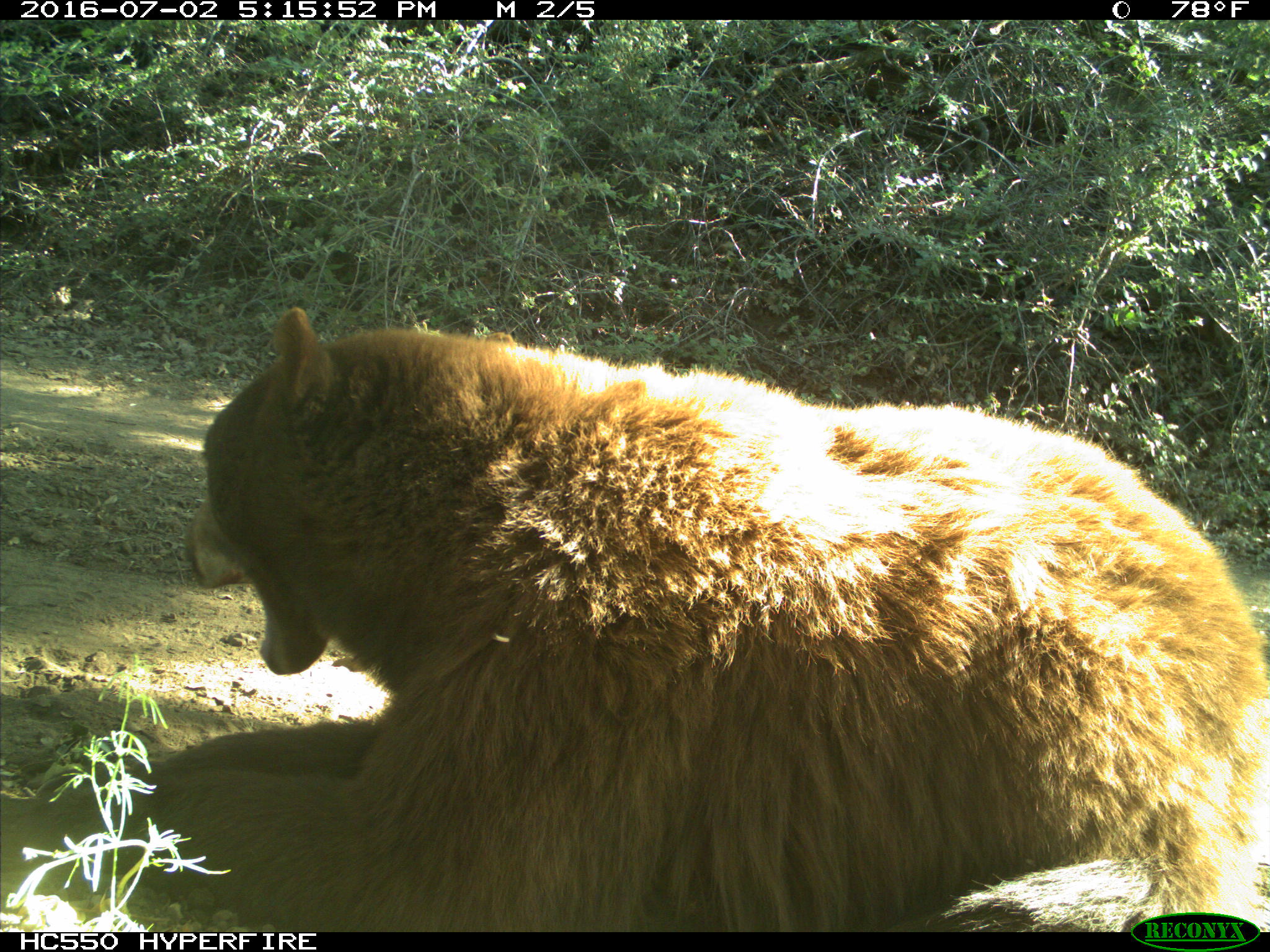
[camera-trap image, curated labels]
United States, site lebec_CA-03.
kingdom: Animalia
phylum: Chordata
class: Mammalia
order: Carnivora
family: Ursidae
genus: Ursus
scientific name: Ursus americanus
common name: american black bear